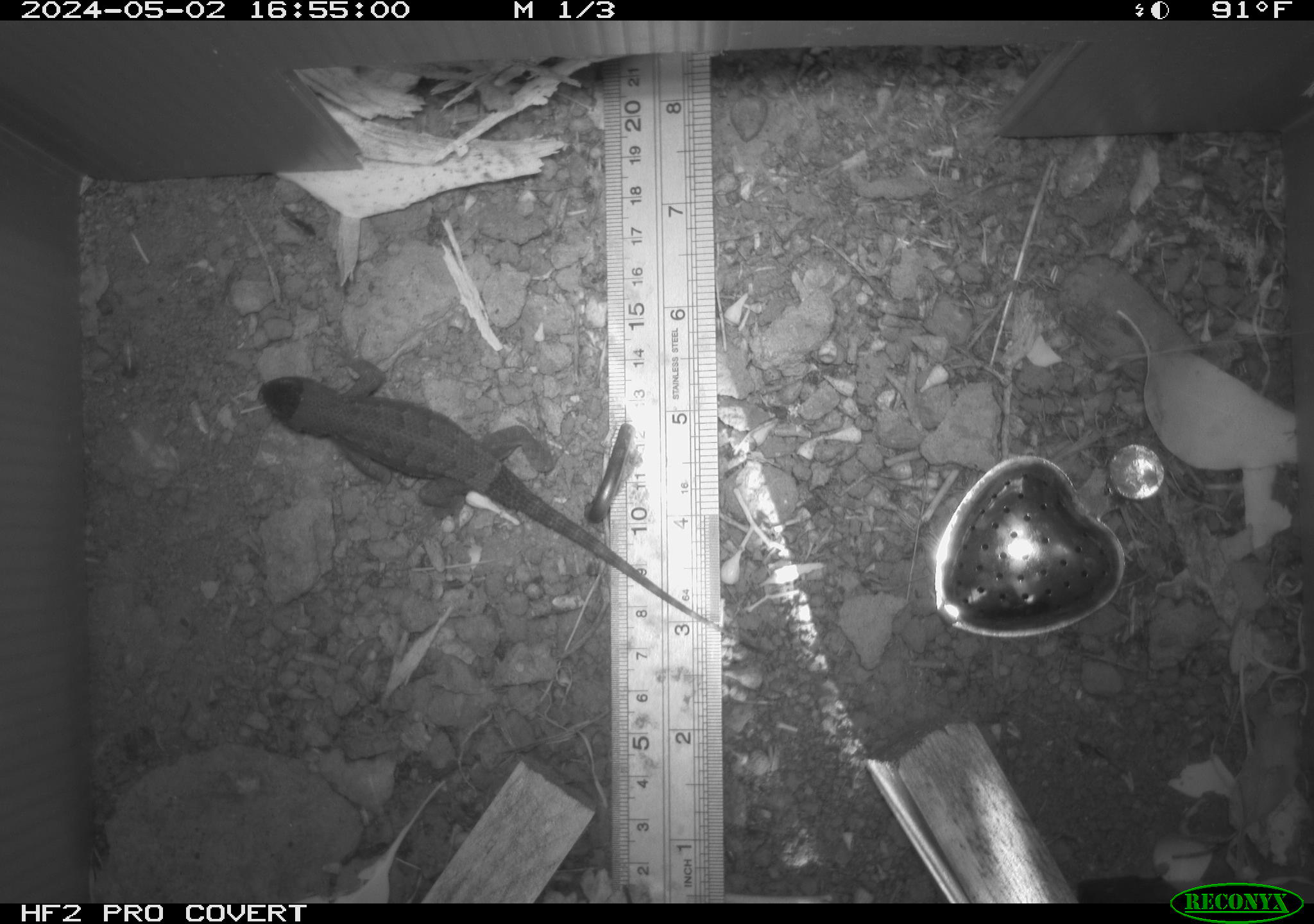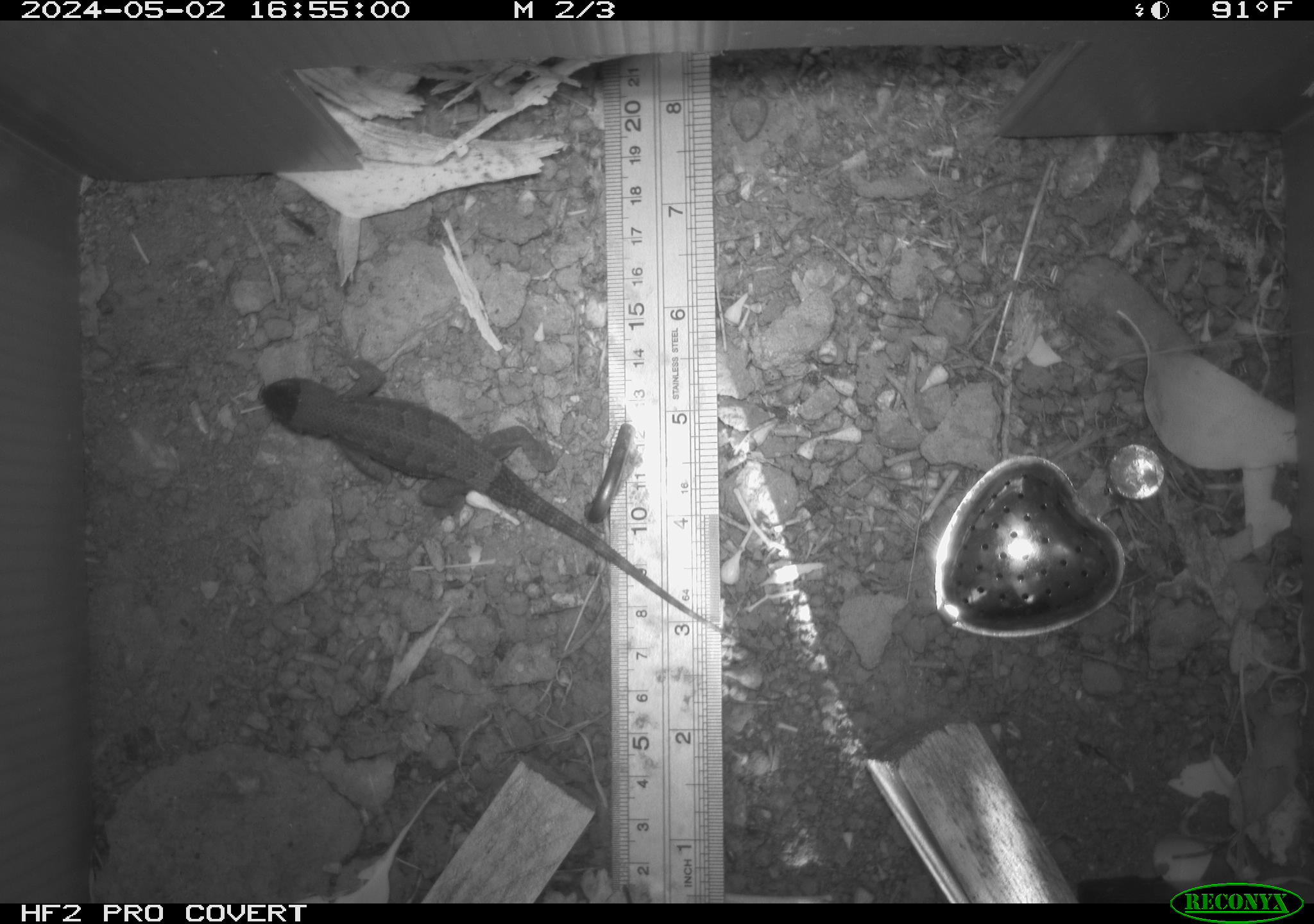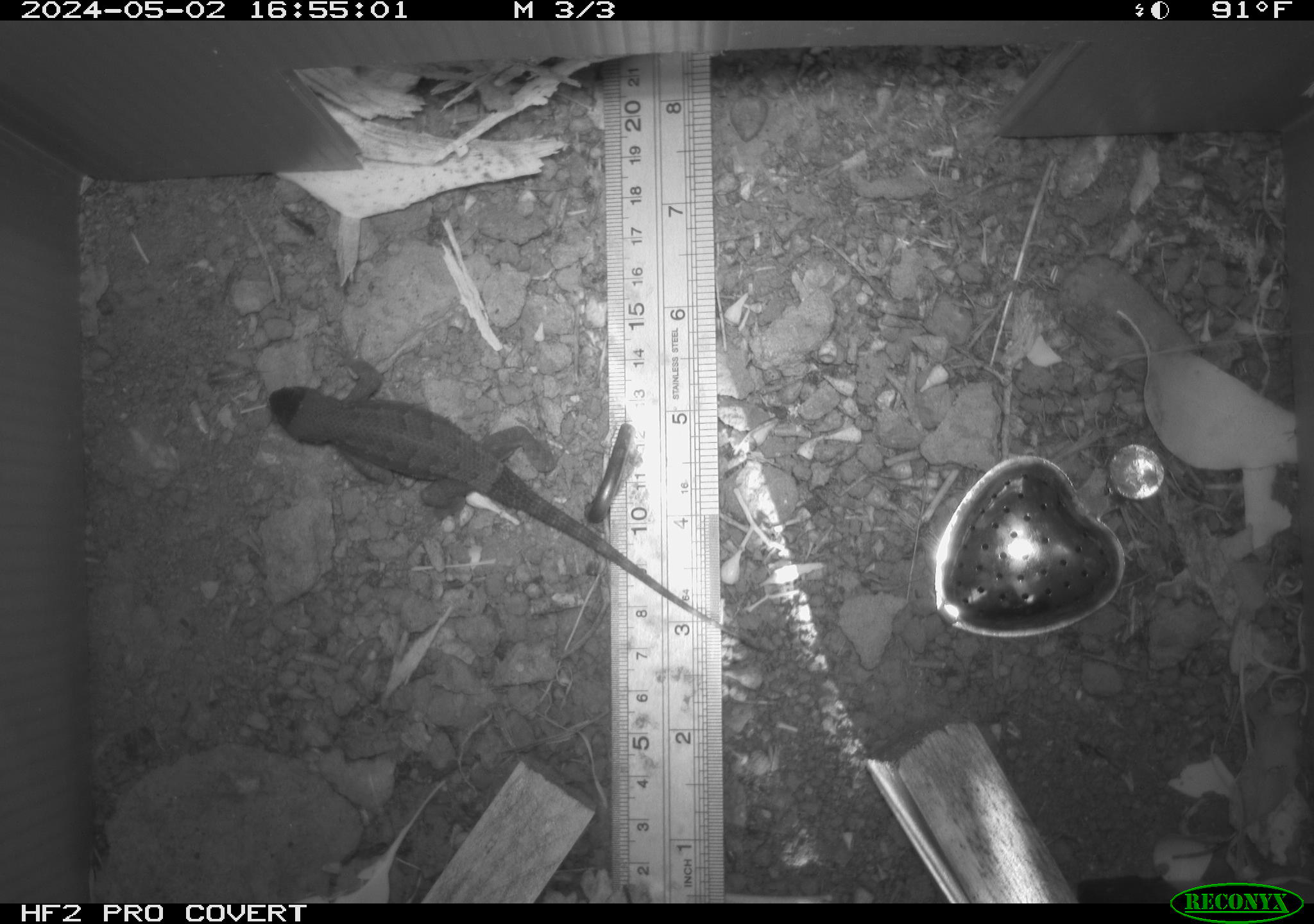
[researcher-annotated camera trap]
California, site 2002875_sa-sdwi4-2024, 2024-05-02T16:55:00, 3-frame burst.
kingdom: Animalia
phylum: Chordata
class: Reptilia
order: Squamata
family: Phrynosomatidae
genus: Sceloporus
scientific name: Sceloporus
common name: spiny lizards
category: sceloporus species